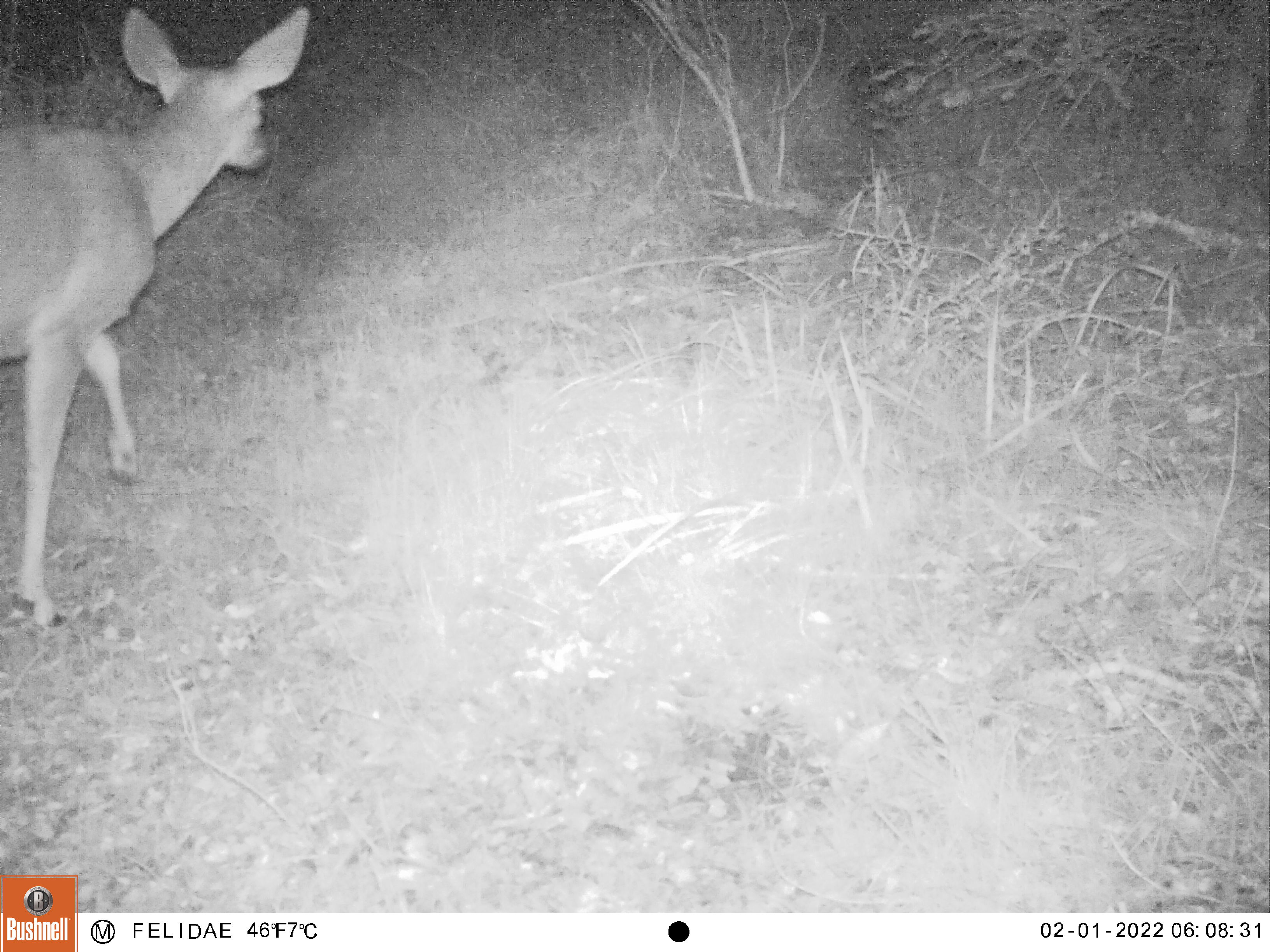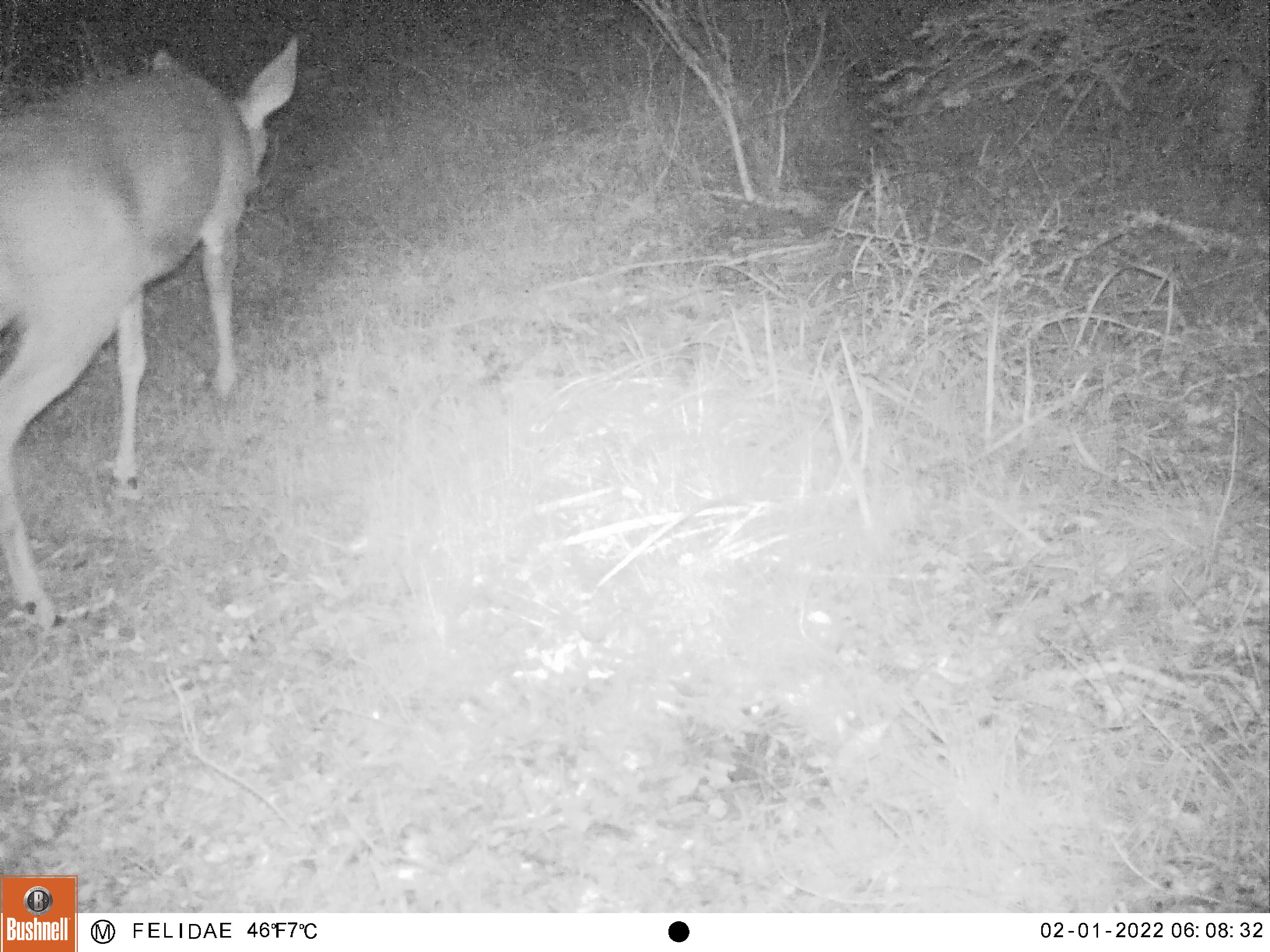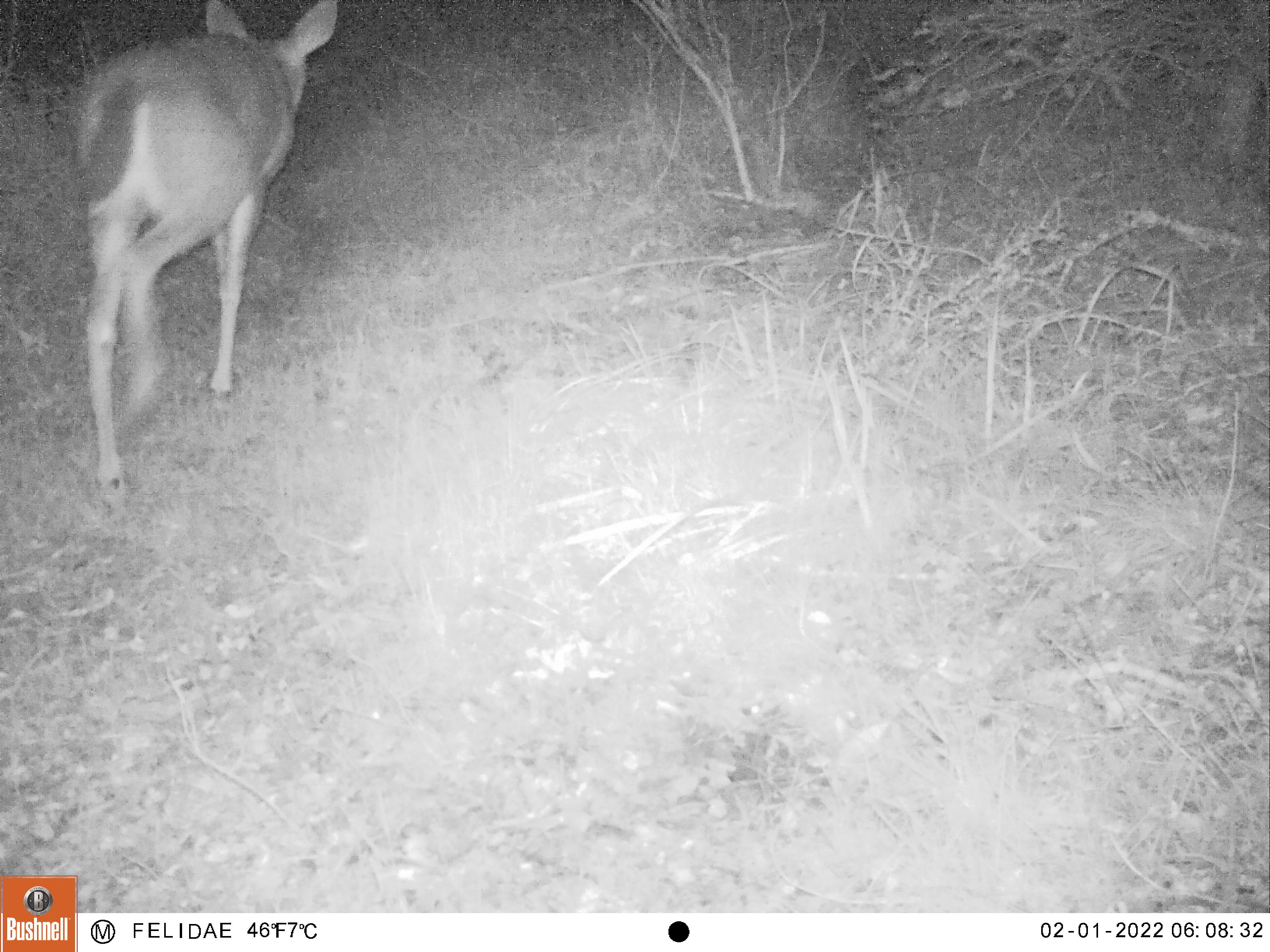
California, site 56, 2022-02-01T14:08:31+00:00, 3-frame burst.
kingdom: Animalia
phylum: Chordata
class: Mammalia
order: Artiodactyla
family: Cervidae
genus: Odocoileus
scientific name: Odocoileus hemionus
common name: mule deer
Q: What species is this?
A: Mule deer (Odocoileus hemionus).